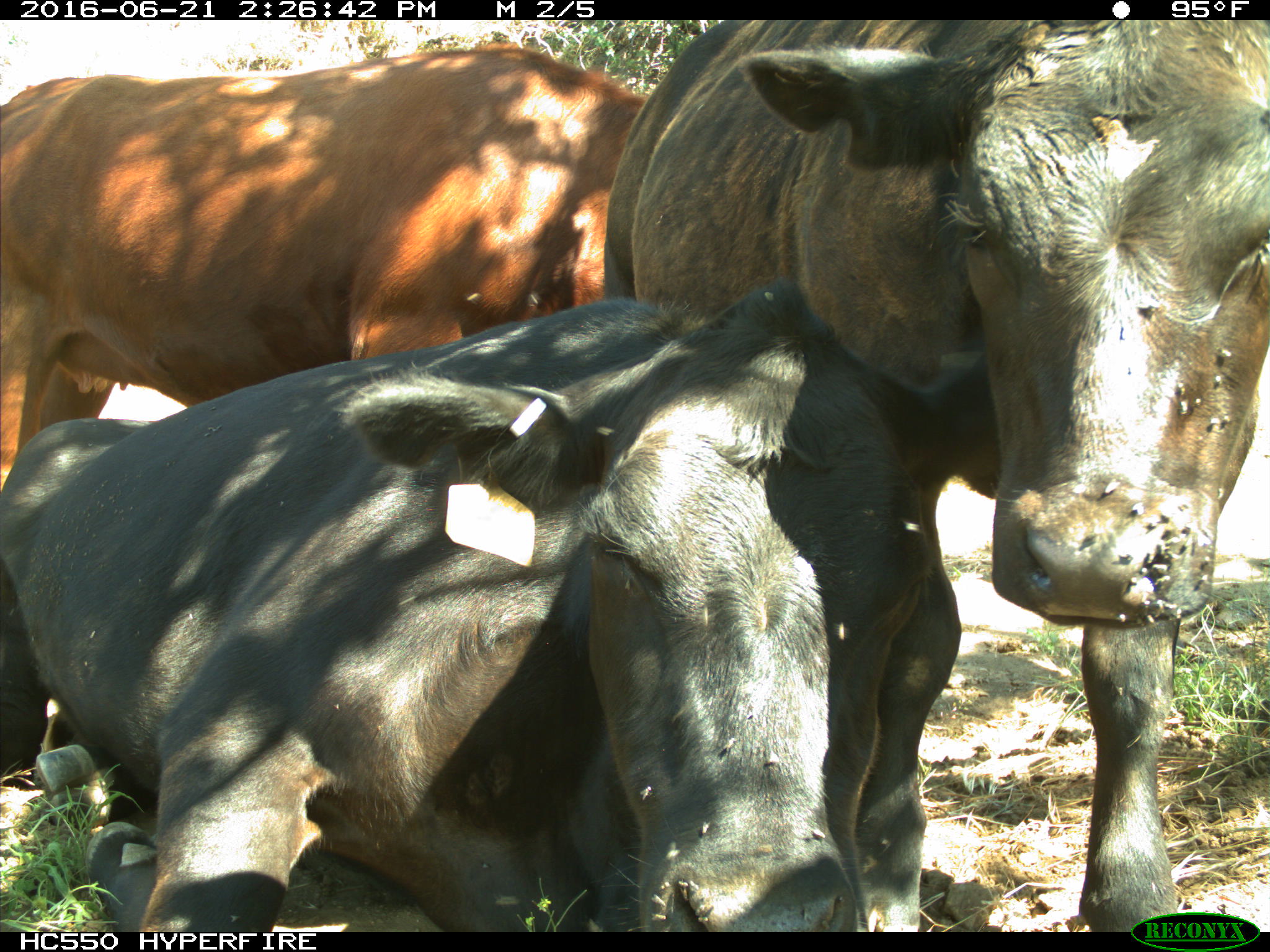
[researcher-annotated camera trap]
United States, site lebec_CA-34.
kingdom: Animalia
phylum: Chordata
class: Mammalia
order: Artiodactyla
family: Bovidae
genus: Bos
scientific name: Bos taurus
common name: domestic cow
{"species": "Bos taurus (domestic cow)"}